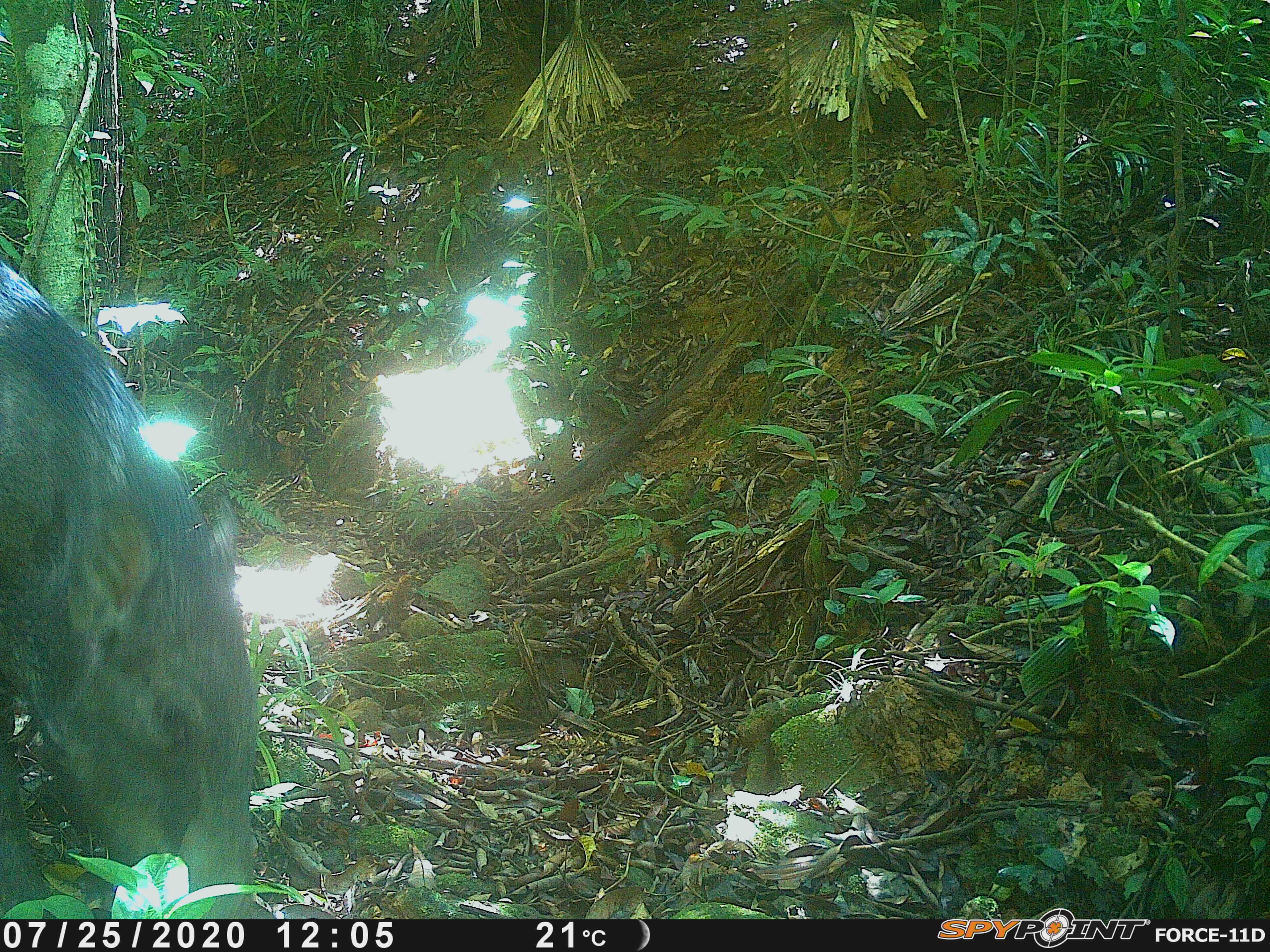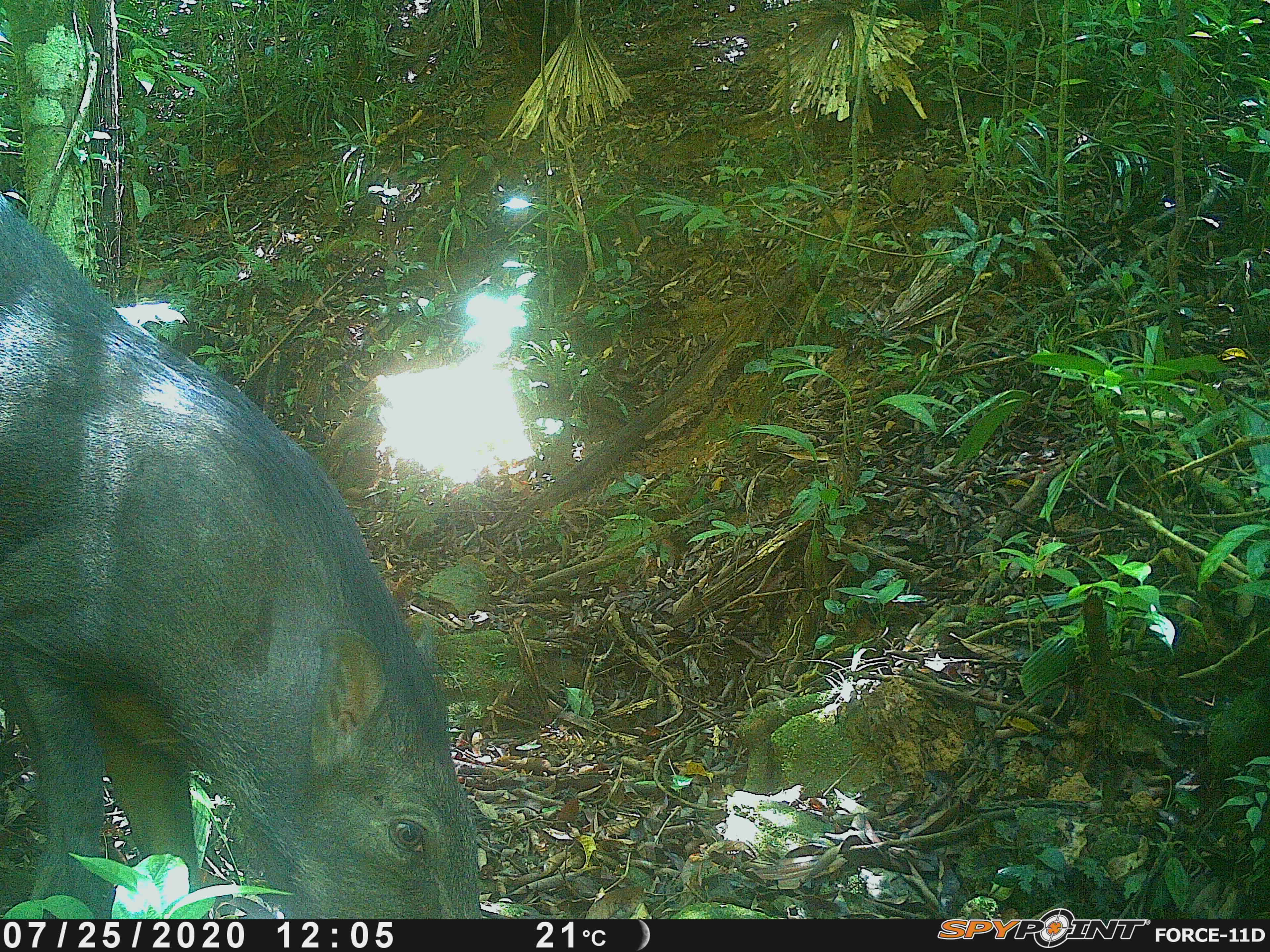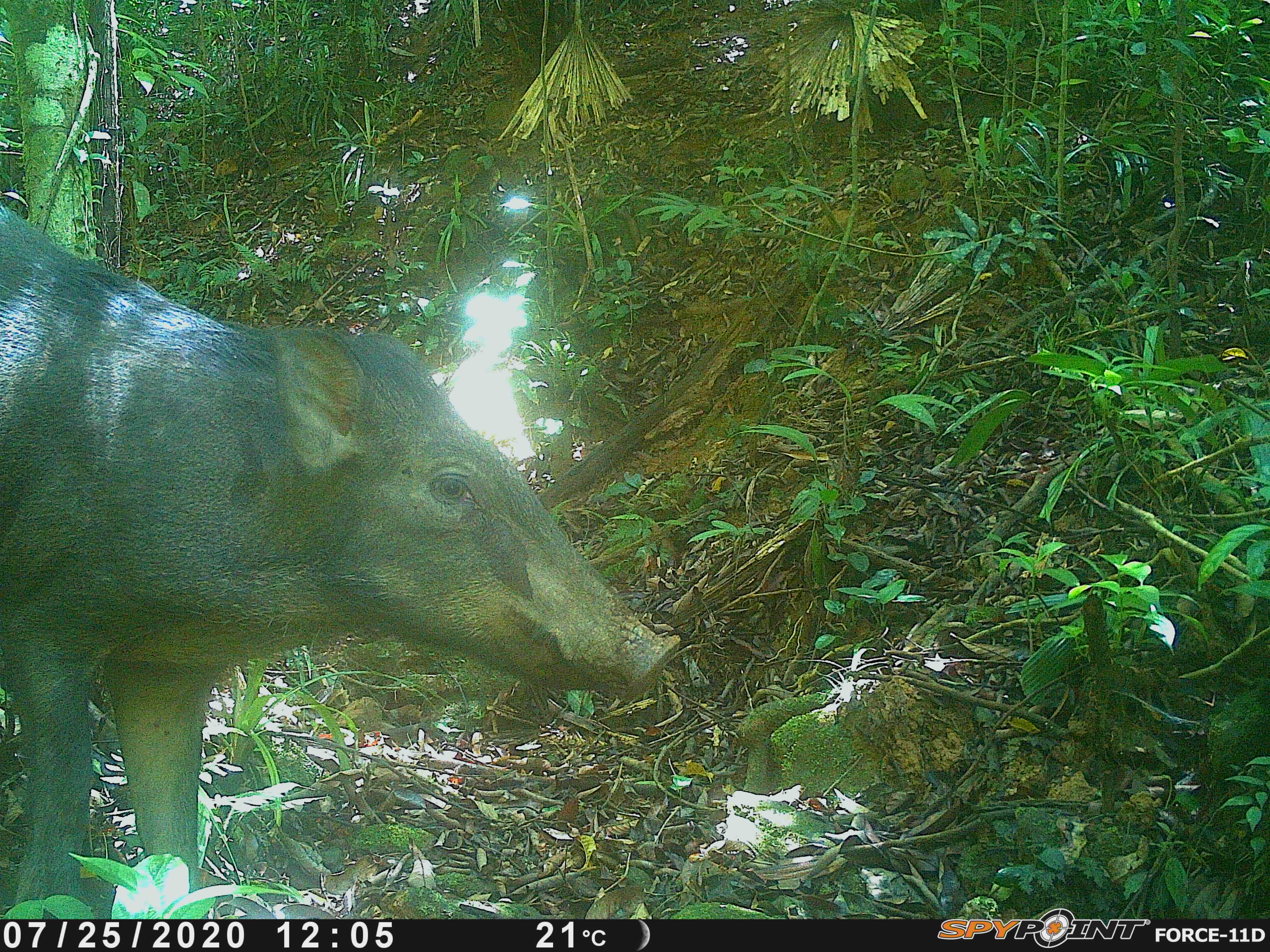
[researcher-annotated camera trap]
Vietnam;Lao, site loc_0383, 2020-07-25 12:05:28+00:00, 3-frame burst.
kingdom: Animalia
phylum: Chordata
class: Mammalia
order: Artiodactyla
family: Suidae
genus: Sus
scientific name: Sus scrofa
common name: eurasian wild pig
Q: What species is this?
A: Eurasian wild pig (Sus scrofa).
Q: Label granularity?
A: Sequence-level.